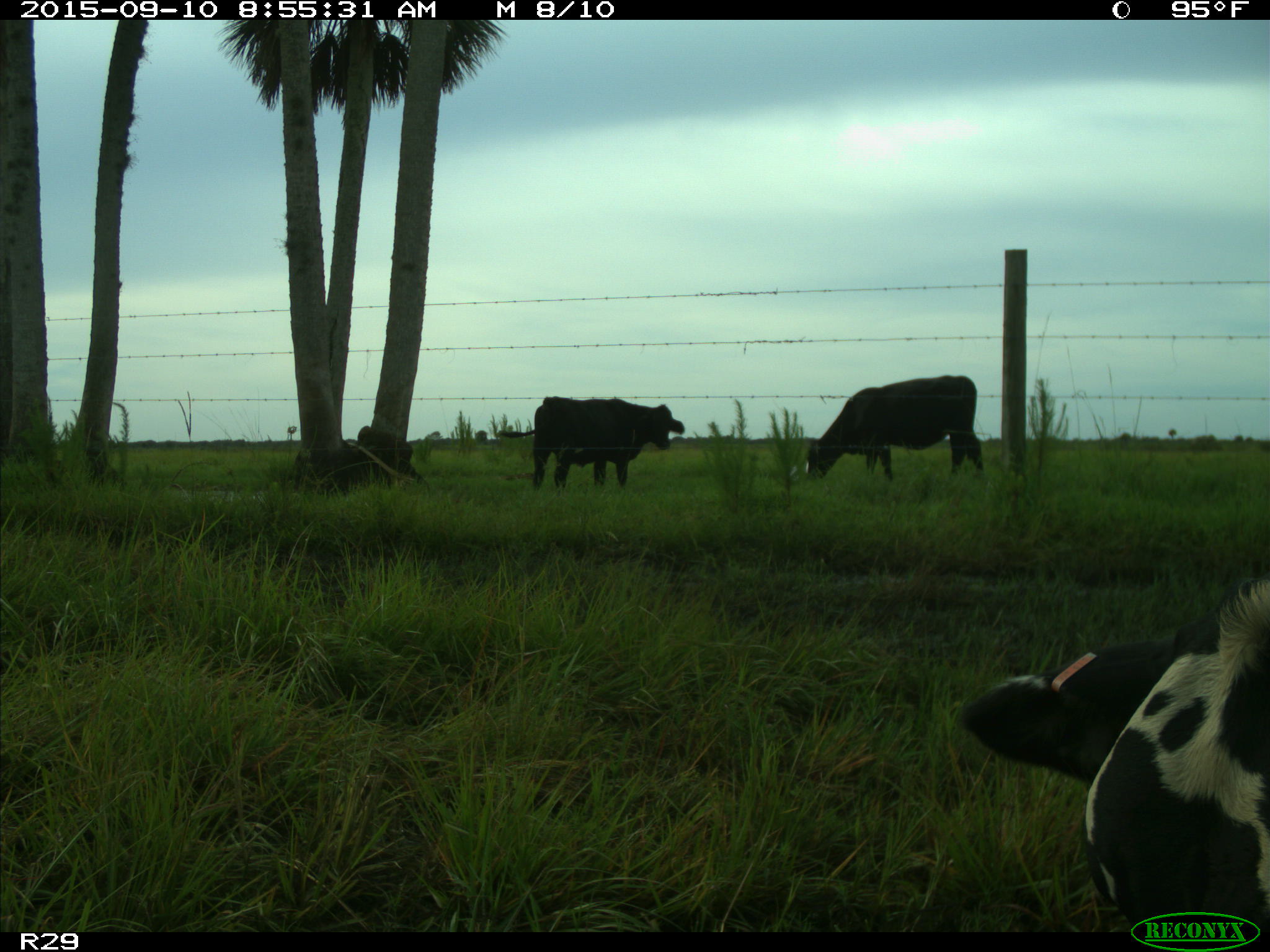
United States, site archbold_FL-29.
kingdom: Animalia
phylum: Chordata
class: Mammalia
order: Artiodactyla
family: Bovidae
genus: Bos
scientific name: Bos taurus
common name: domestic cow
Bos taurus (domestic cow).